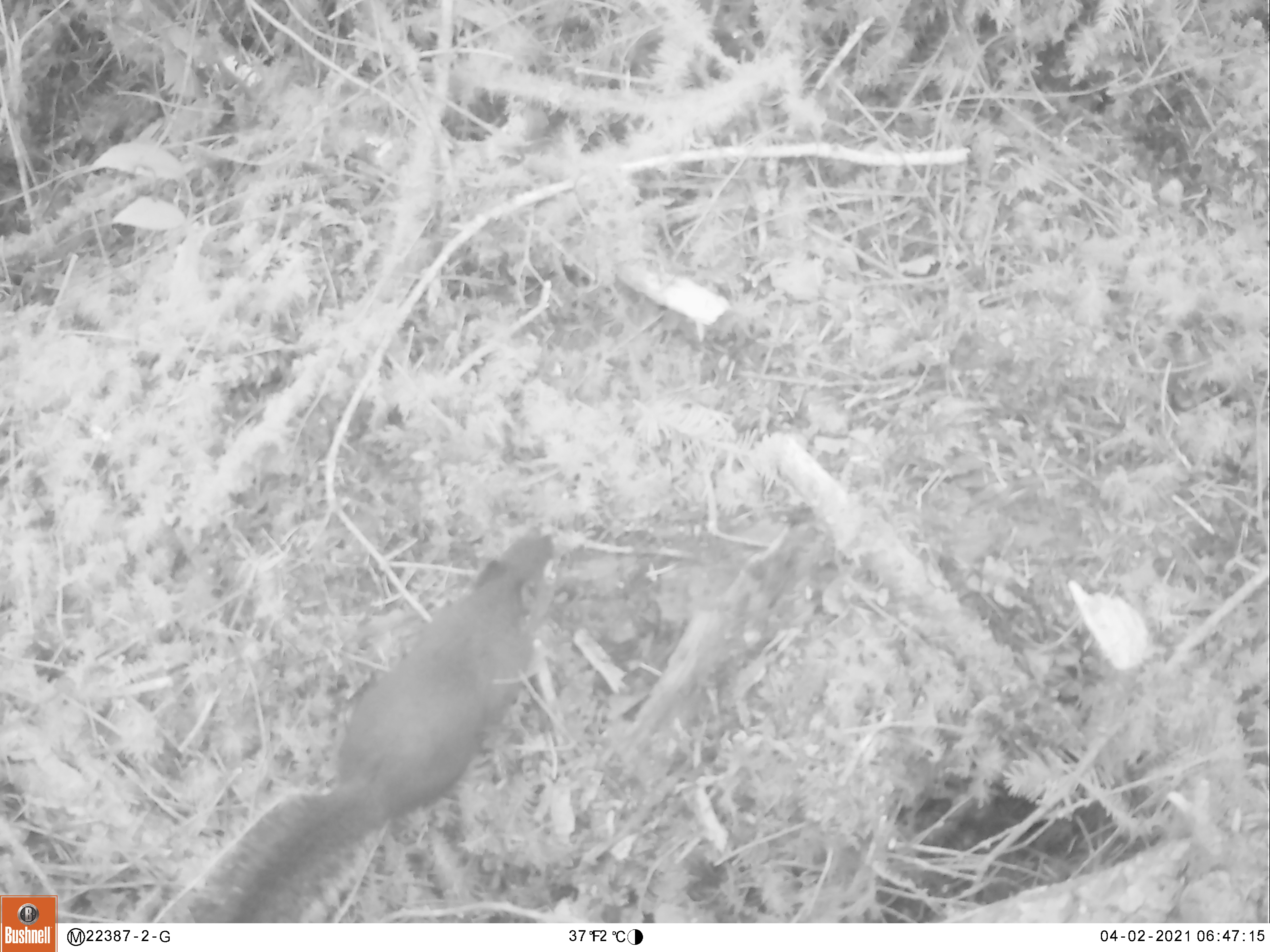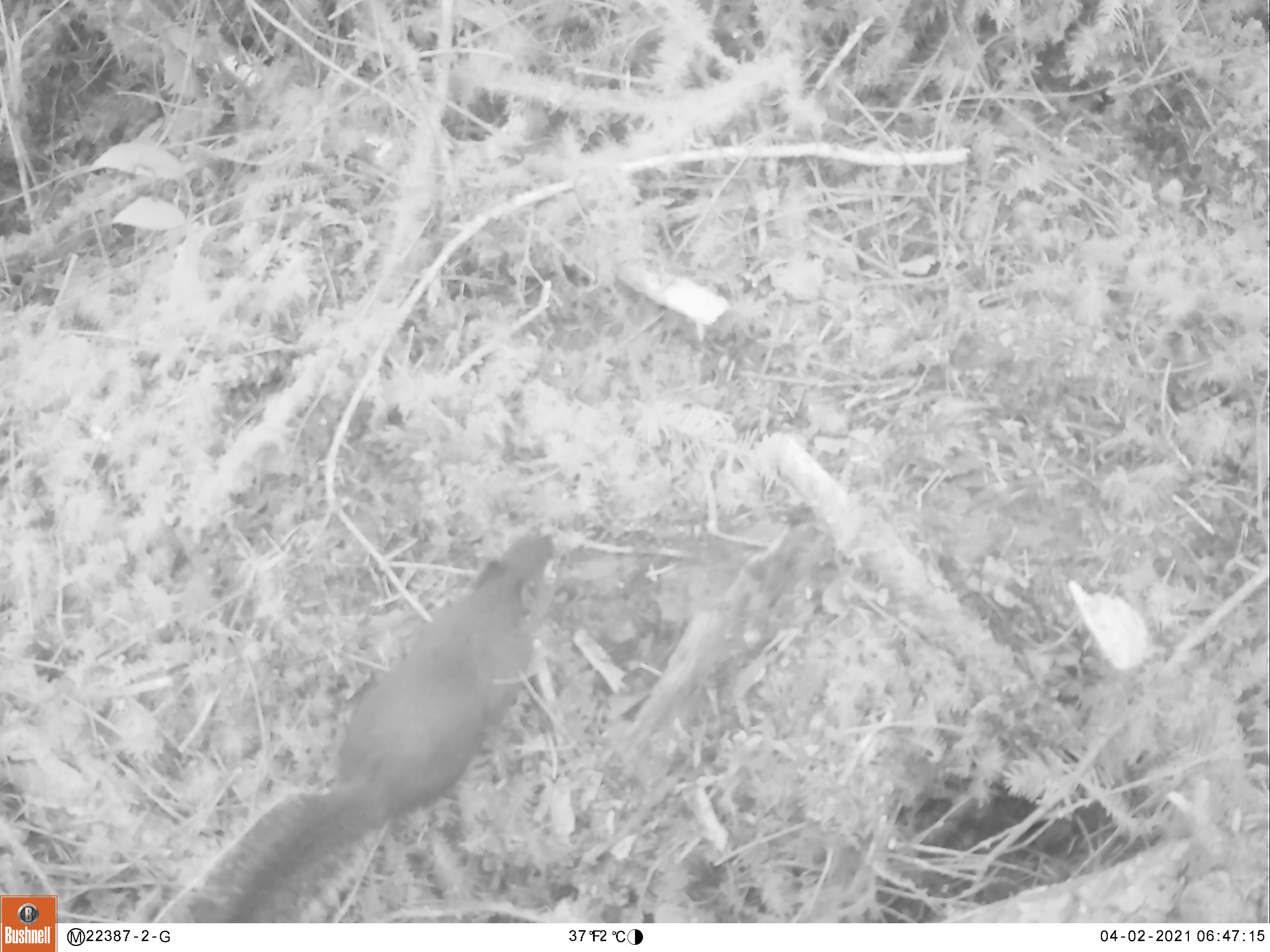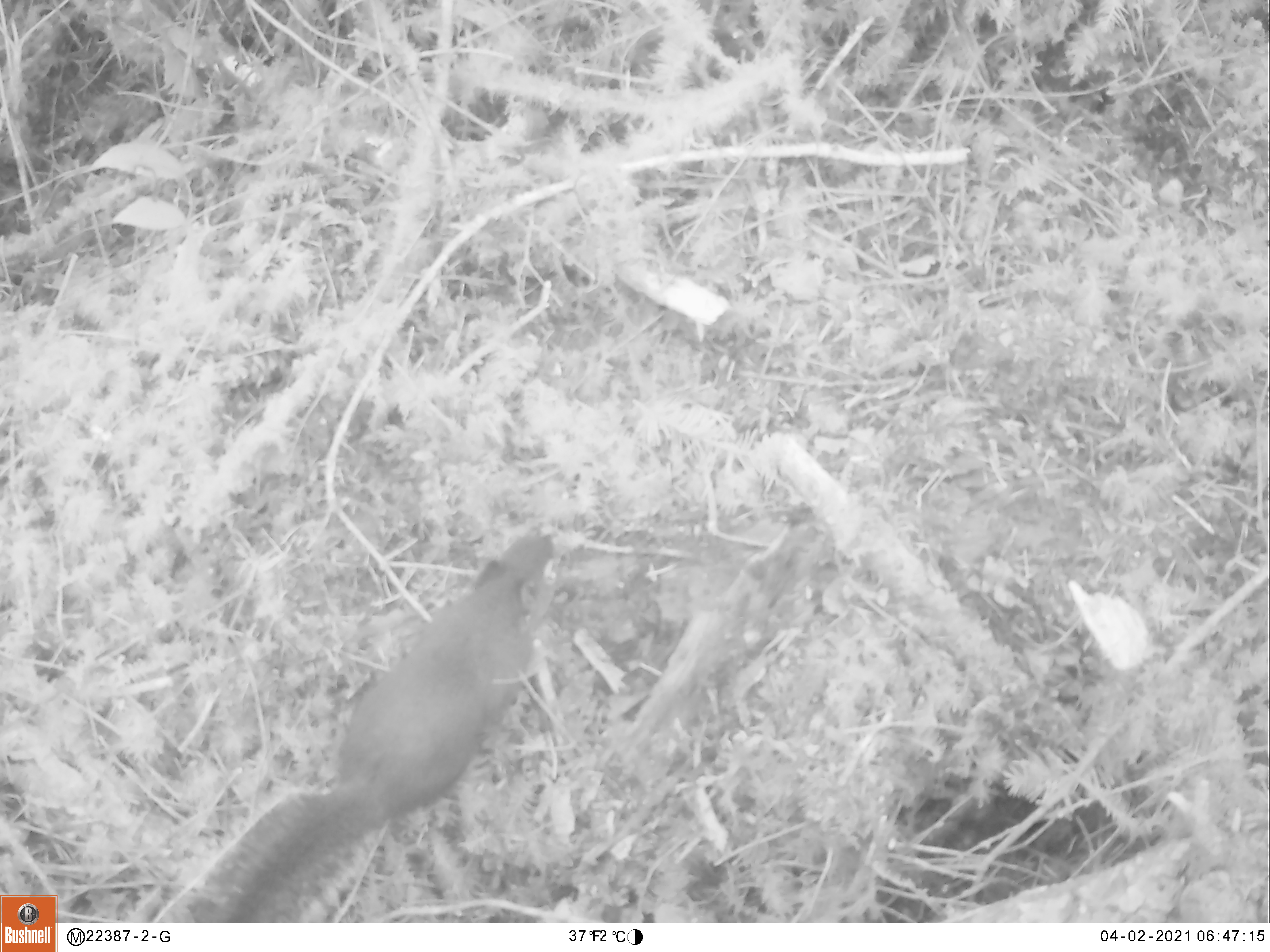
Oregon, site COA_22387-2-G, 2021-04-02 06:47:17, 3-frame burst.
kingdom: Animalia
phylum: Chordata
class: Mammalia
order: Rodentia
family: Sciuridae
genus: Tamiasciurus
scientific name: Tamiasciurus douglasii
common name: douglas squirrel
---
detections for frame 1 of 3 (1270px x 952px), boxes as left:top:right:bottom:
douglas squirrel: 163:532:563:919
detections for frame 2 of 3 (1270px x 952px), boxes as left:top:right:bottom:
douglas squirrel: 159:525:570:919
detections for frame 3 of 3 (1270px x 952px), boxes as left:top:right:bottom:
douglas squirrel: 149:527:564:917